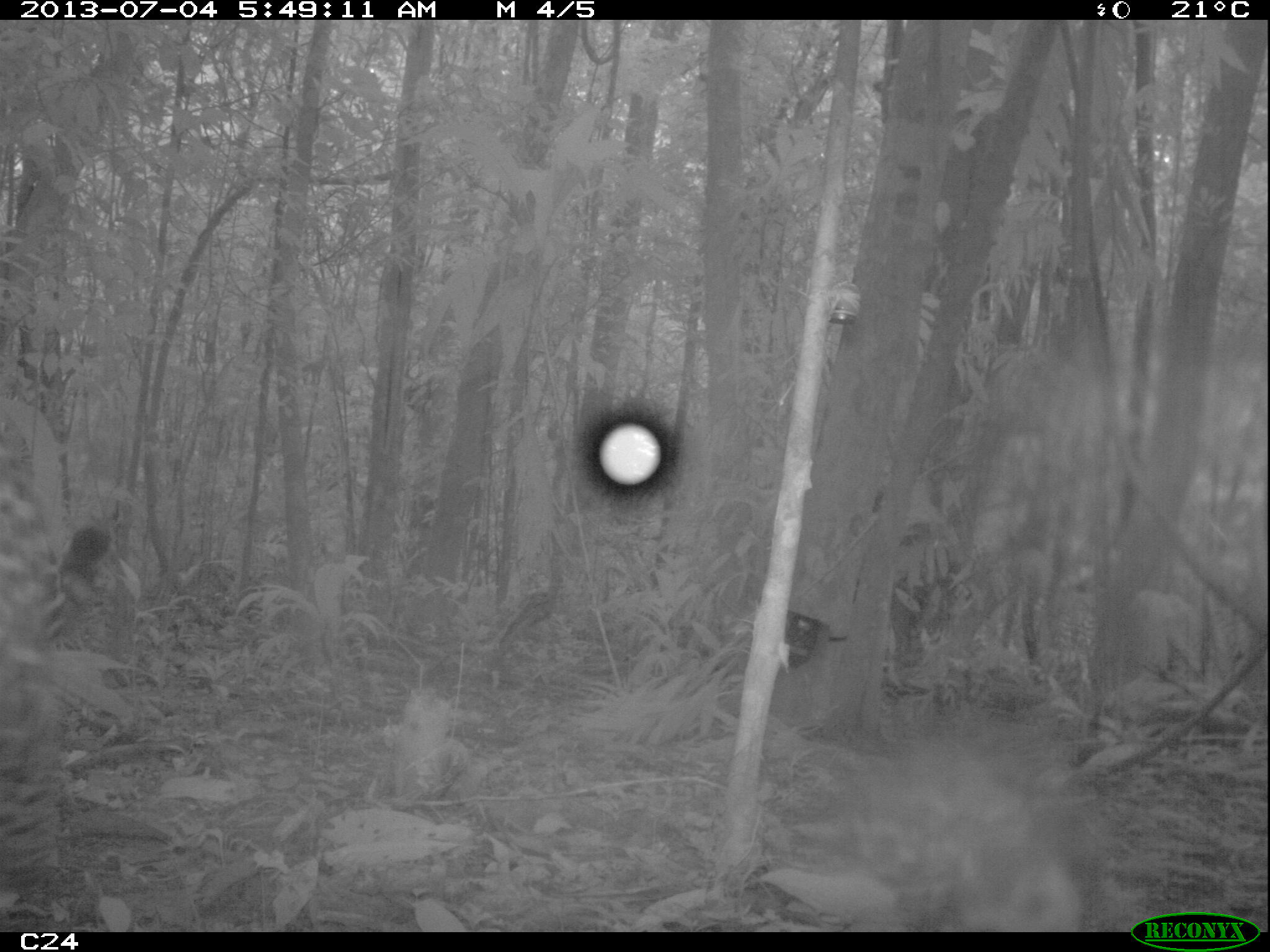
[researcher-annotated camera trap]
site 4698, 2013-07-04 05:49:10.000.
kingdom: Animalia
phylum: Chordata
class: Mammalia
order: Carnivora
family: Felidae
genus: Panthera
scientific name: Panthera onca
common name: jaguar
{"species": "Panthera onca (jaguar)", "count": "1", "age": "adult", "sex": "male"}